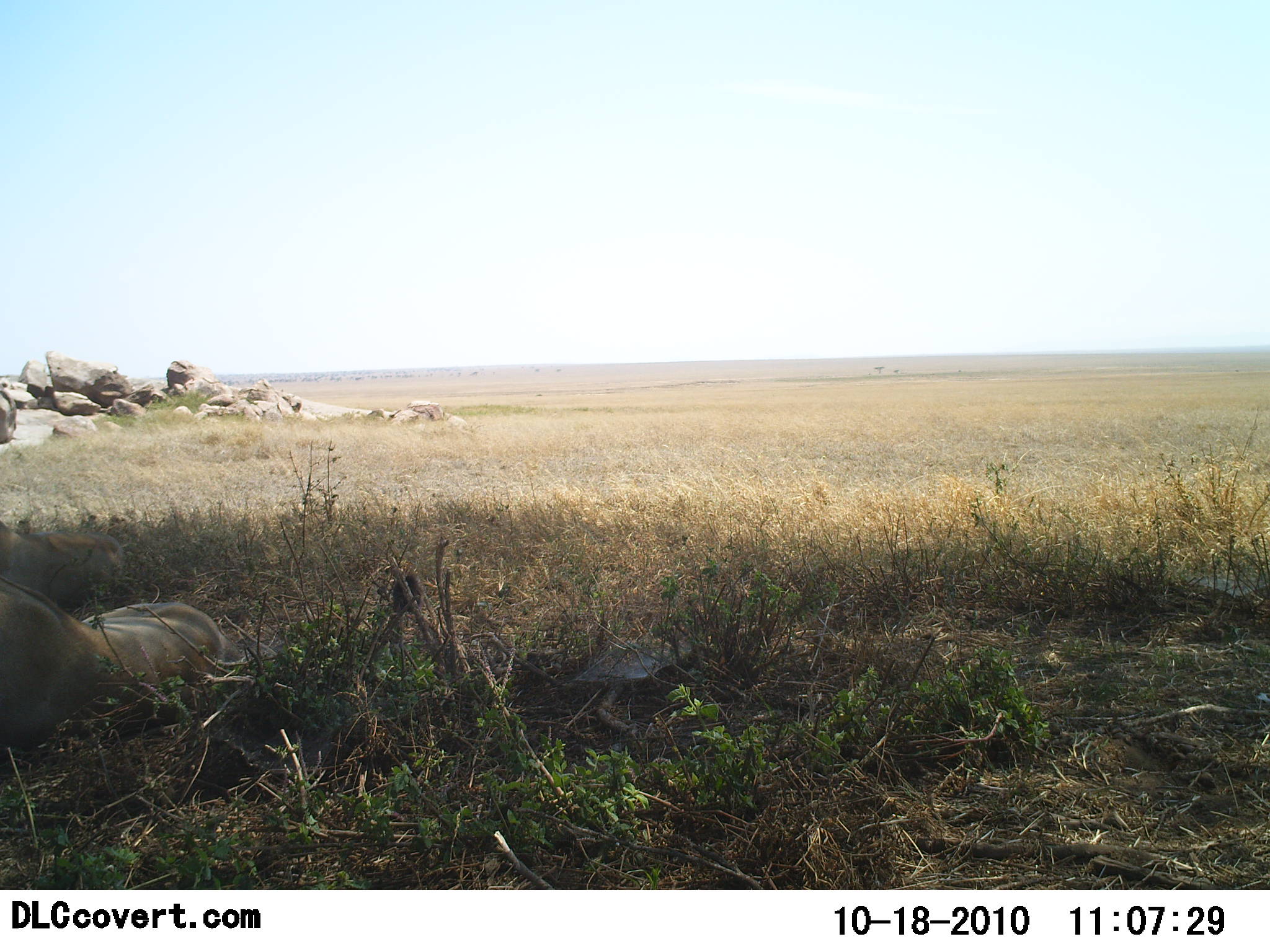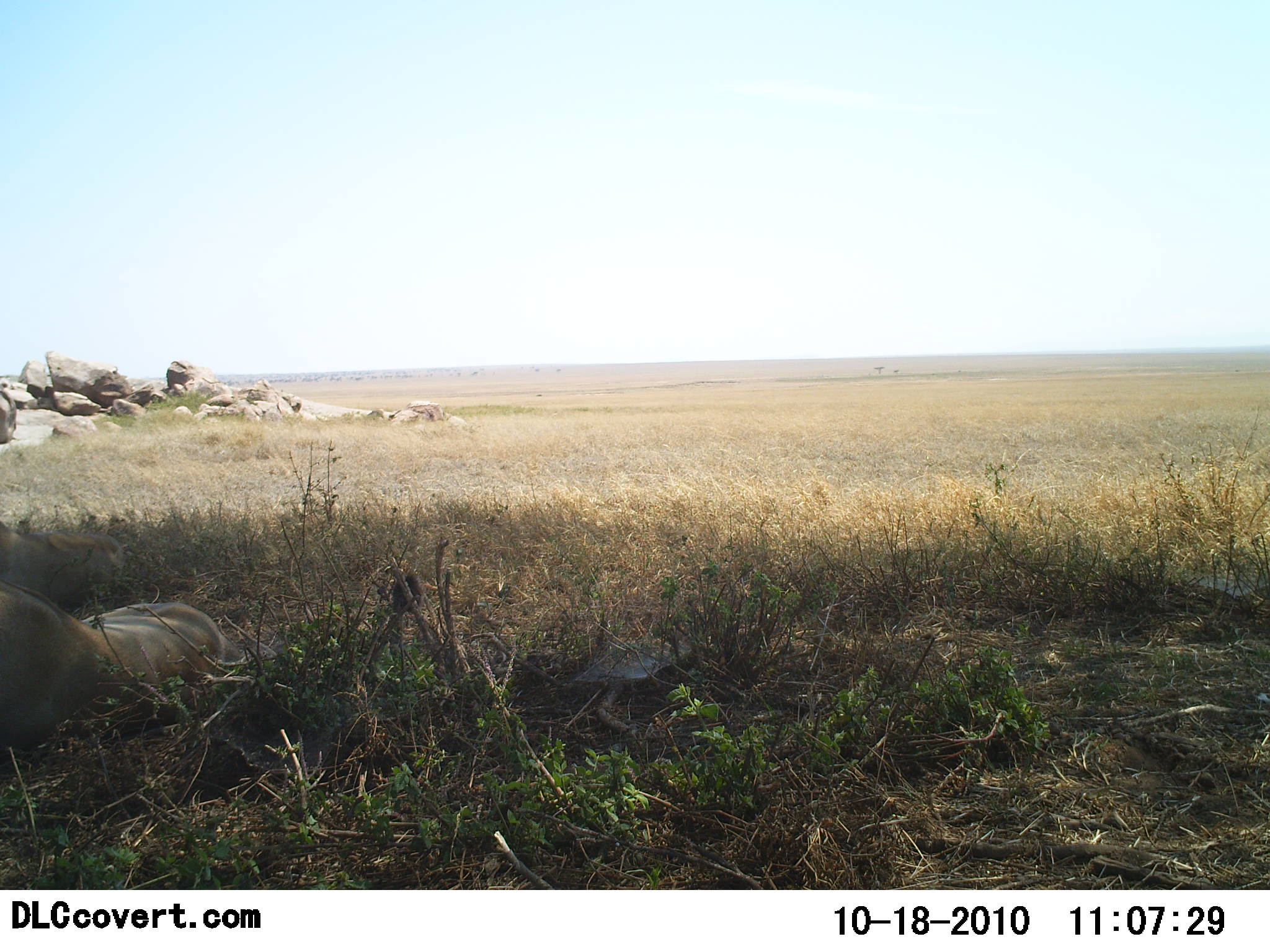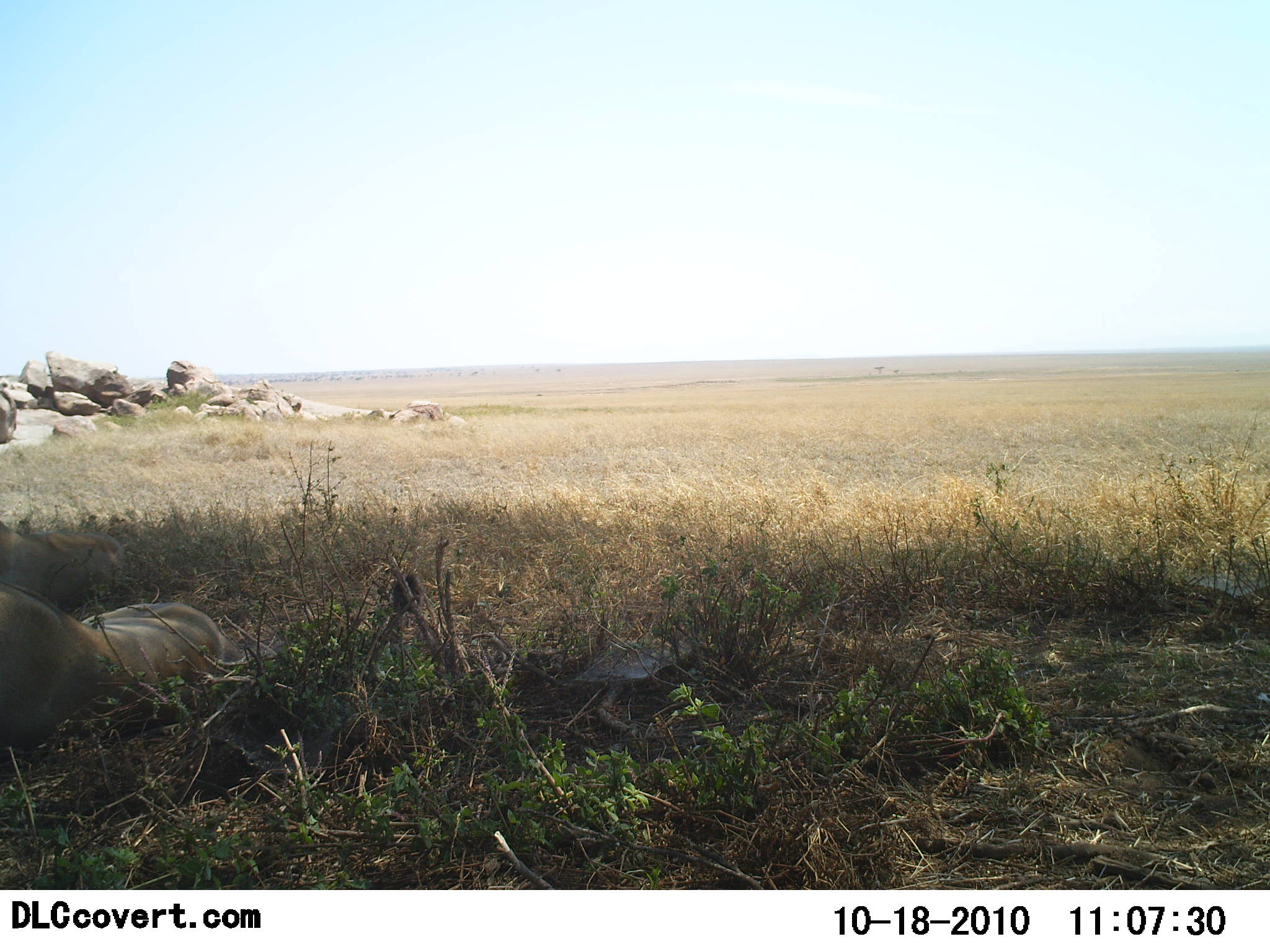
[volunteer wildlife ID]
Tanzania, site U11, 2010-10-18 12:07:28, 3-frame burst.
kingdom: Animalia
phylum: Chordata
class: Mammalia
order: Carnivora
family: Felidae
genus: Panthera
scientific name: Panthera leo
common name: lion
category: lionfemale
Lionfemale (lion) (Panthera leo), count 1. Behavior (volunteer vote fractions): standing 0%, resting 100%, moving 0%, interacting 0%. Young present (vote fraction): 0%. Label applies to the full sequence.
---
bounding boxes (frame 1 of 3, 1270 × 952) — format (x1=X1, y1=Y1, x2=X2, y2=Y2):
animal: (x1=1, y1=575, x2=228, y2=750); (x1=0, y1=521, x2=125, y2=600)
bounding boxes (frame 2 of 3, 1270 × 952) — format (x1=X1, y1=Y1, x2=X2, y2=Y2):
animal: (x1=1, y1=575, x2=226, y2=751); (x1=0, y1=522, x2=129, y2=606)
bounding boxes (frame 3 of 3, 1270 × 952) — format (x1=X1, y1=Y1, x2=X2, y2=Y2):
animal: (x1=0, y1=580, x2=226, y2=749); (x1=0, y1=518, x2=125, y2=599)